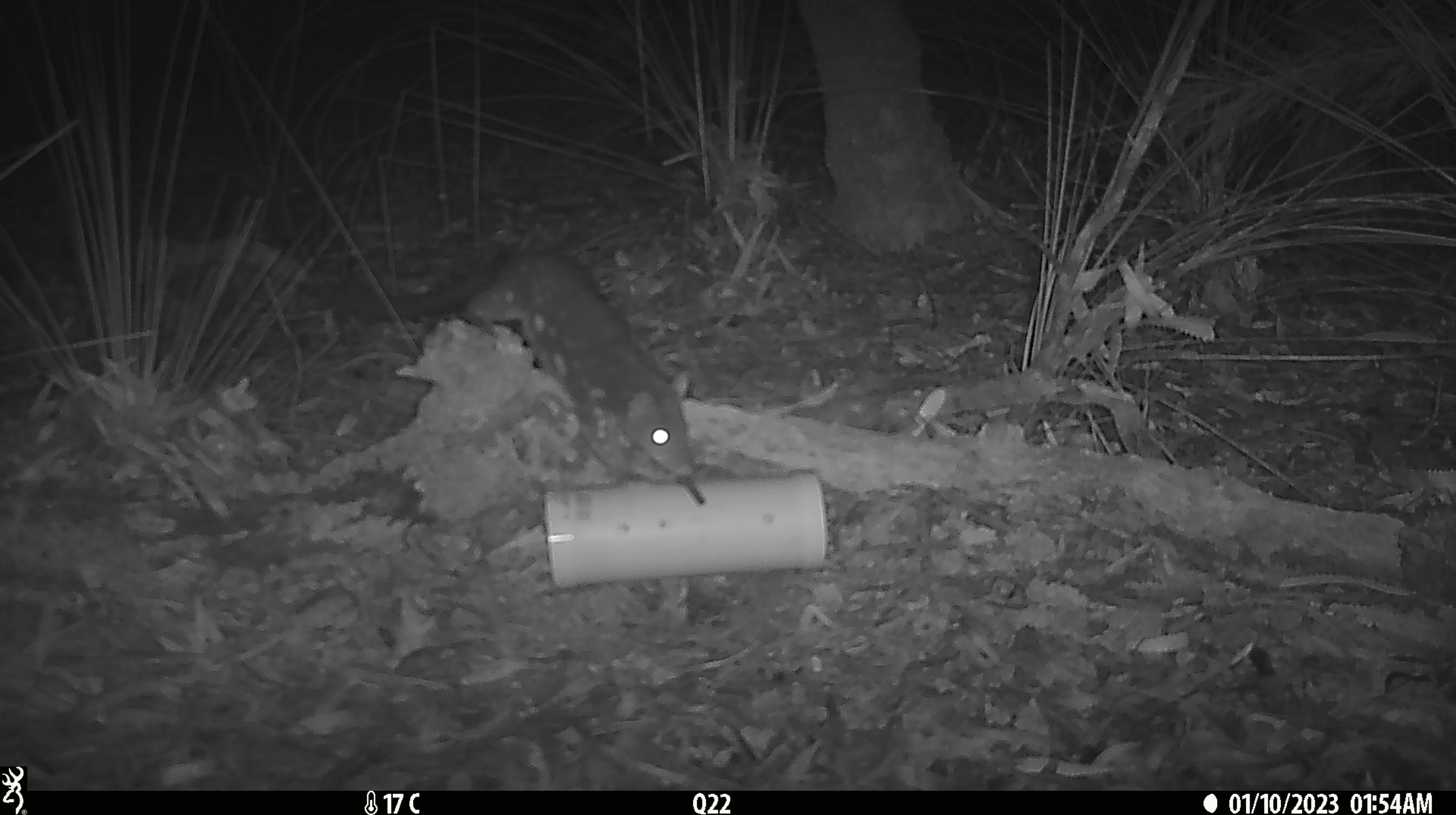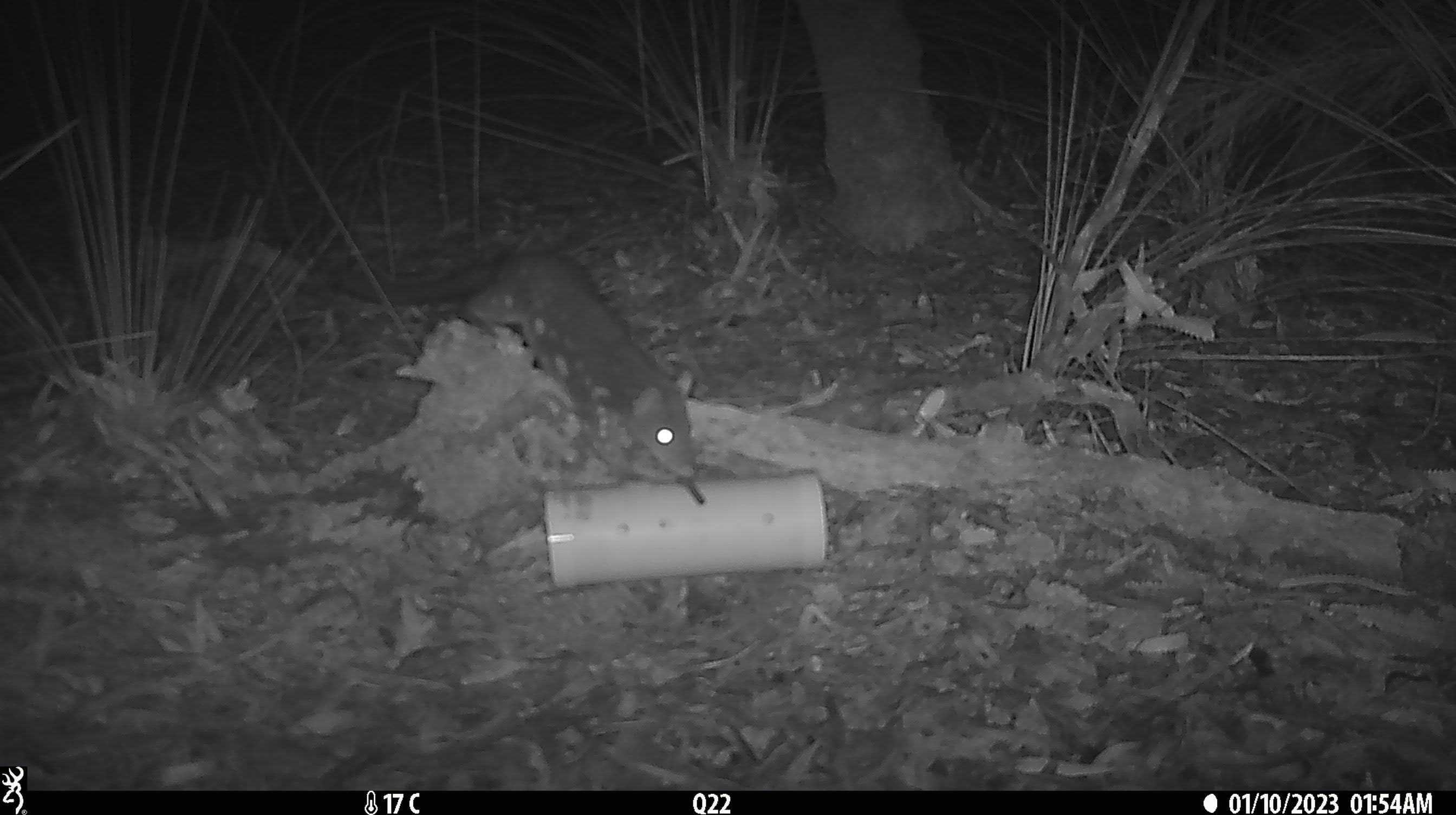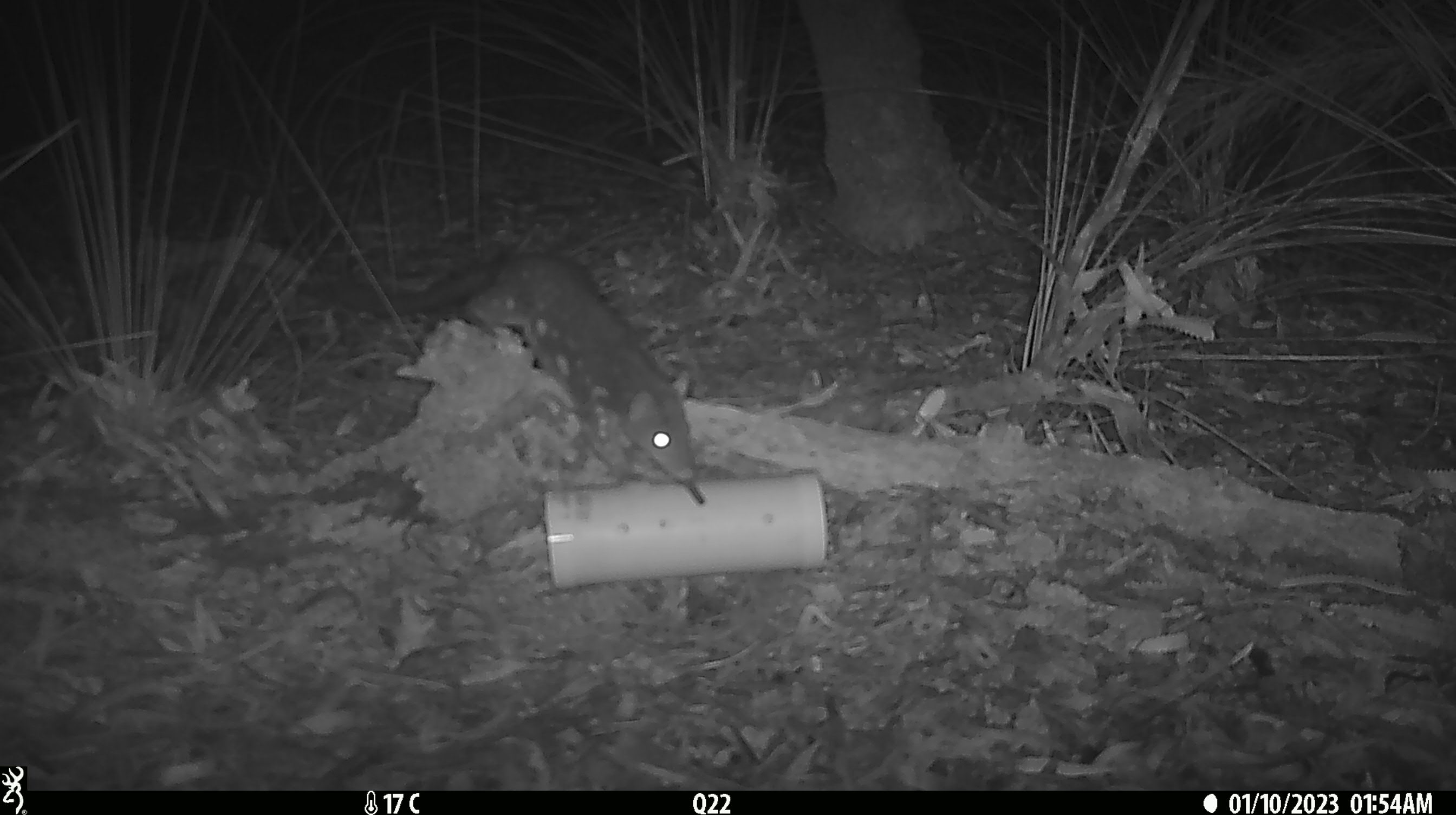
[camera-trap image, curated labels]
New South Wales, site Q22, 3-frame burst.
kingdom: Animalia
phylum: Chordata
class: Mammalia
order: Dasyuromorphia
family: Dasyuridae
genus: Dasyurus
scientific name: Dasyurus maculatus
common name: spotted-tailed quoll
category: quoll